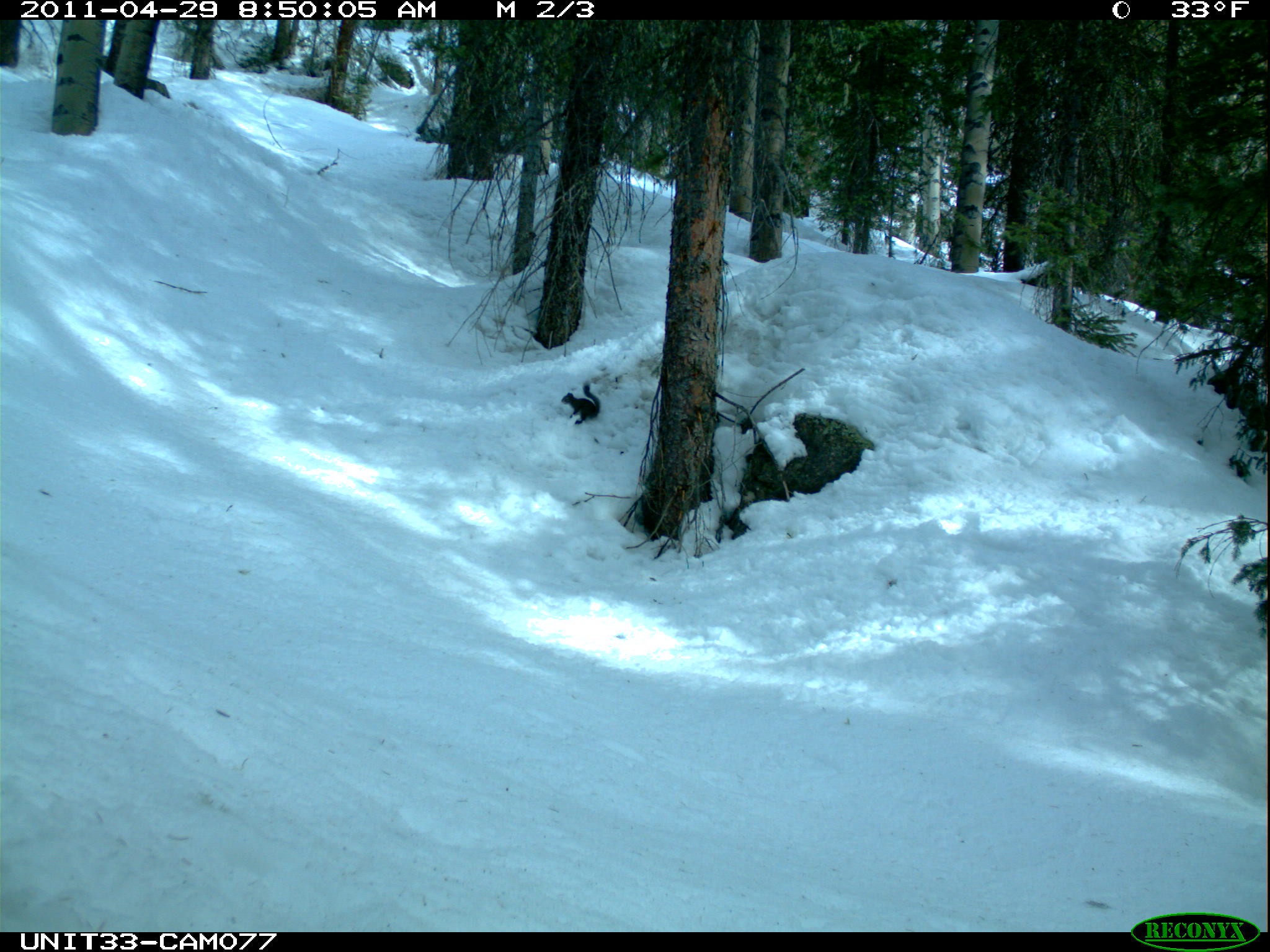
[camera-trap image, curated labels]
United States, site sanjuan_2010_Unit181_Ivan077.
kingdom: Animalia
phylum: Chordata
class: Mammalia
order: Rodentia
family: Sciuridae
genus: Tamiasciurus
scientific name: Tamiasciurus hudsonicus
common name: american red squirrel